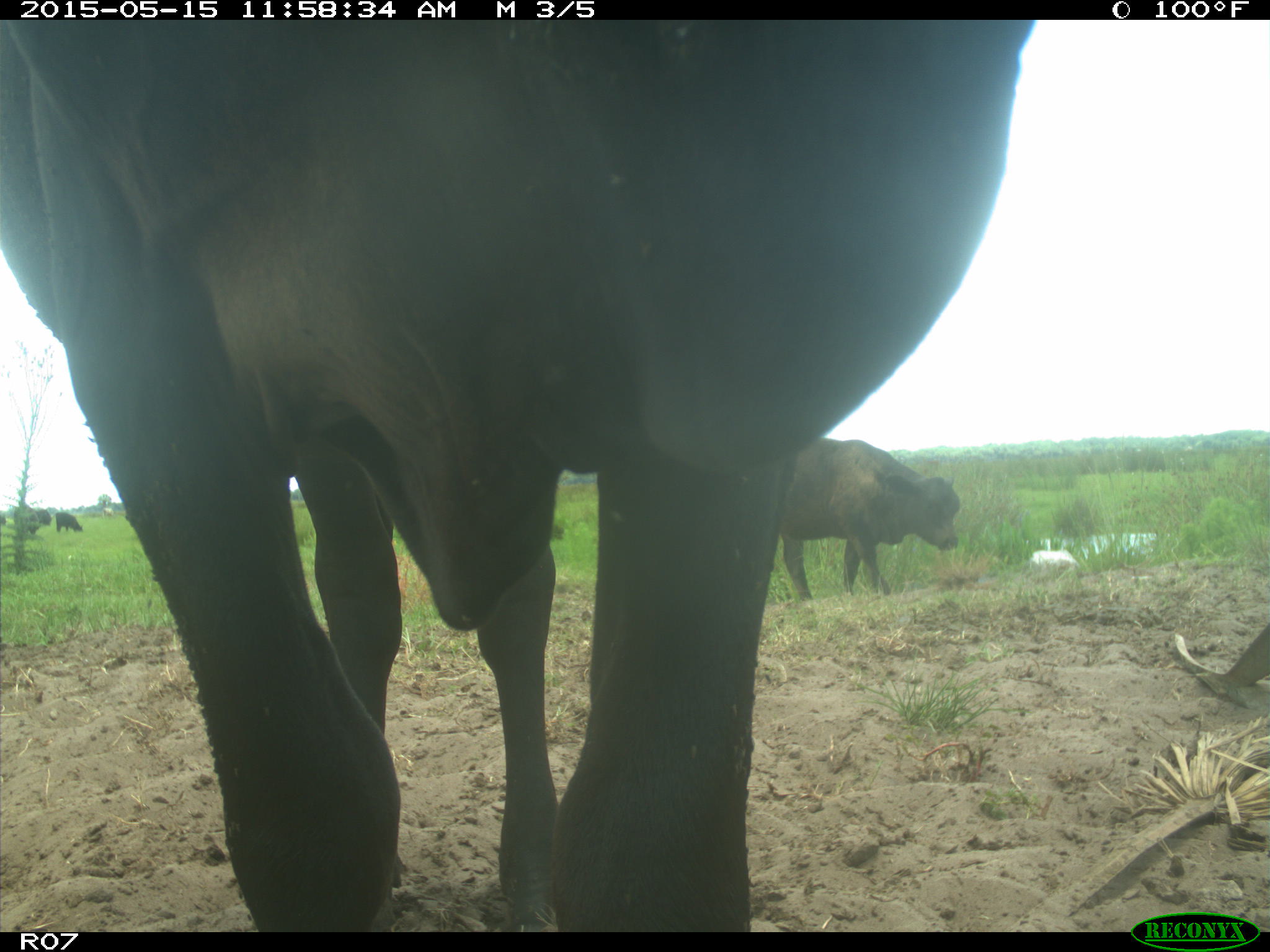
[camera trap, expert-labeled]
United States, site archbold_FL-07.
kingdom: Animalia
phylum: Chordata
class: Mammalia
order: Artiodactyla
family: Bovidae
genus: Bos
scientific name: Bos taurus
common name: domestic cow